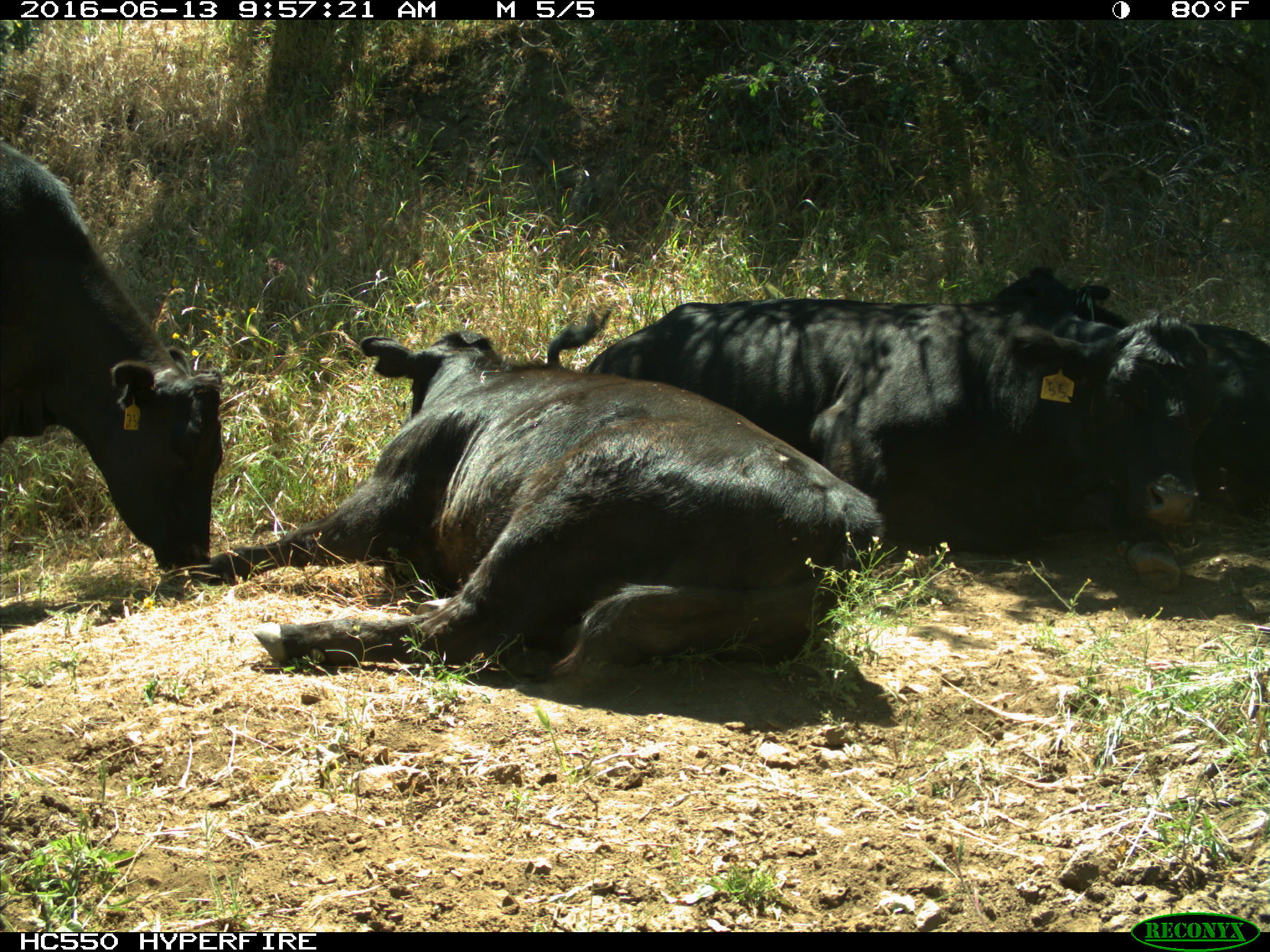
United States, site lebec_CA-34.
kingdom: Animalia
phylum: Chordata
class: Mammalia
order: Artiodactyla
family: Bovidae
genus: Bos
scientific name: Bos taurus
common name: domestic cow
Bos taurus (domestic cow).